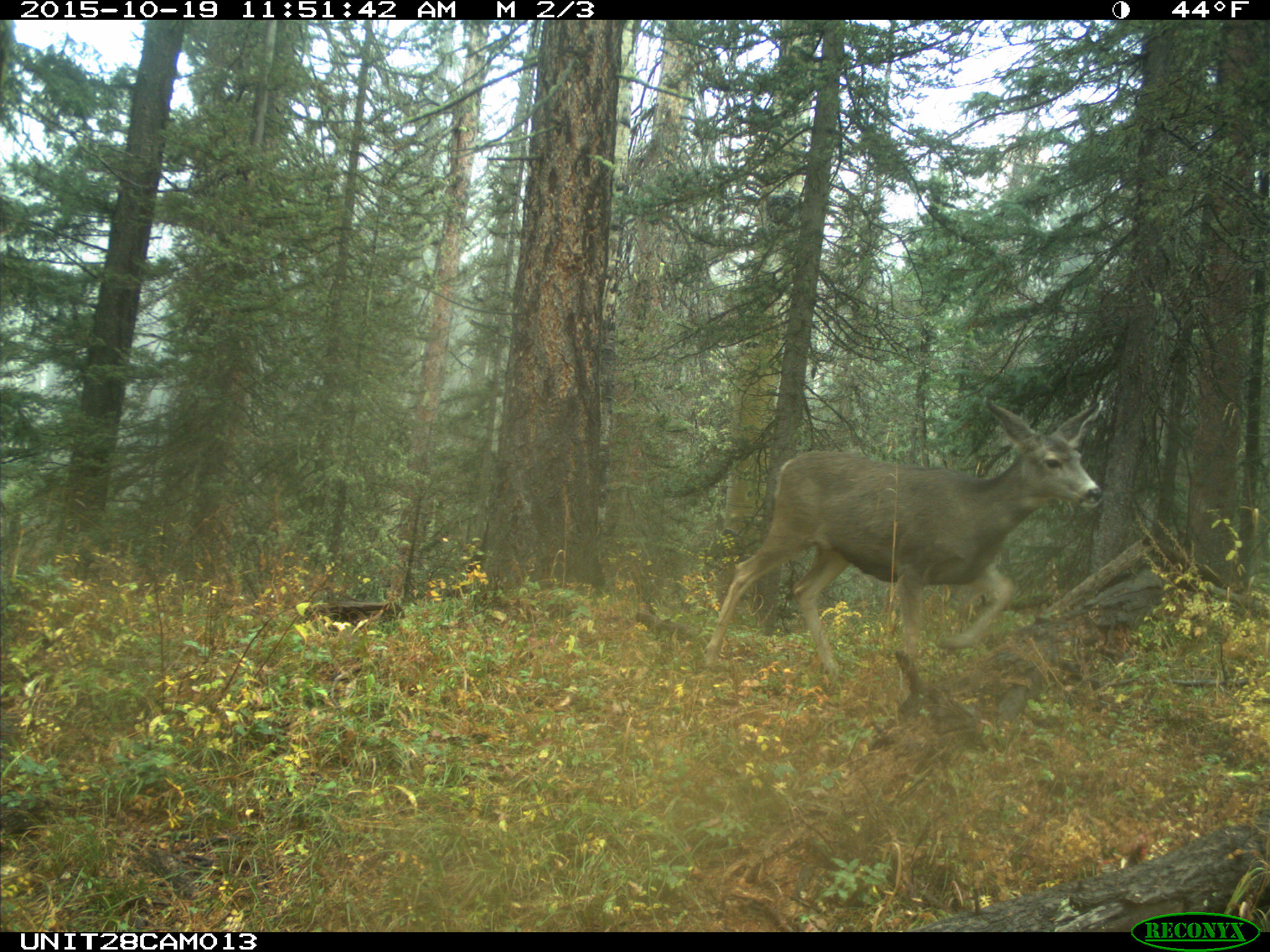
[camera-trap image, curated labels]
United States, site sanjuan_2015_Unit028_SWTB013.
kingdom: Animalia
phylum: Chordata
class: Mammalia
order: Artiodactyla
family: Cervidae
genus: Odocoileus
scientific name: Odocoileus hemionus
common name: mule deer